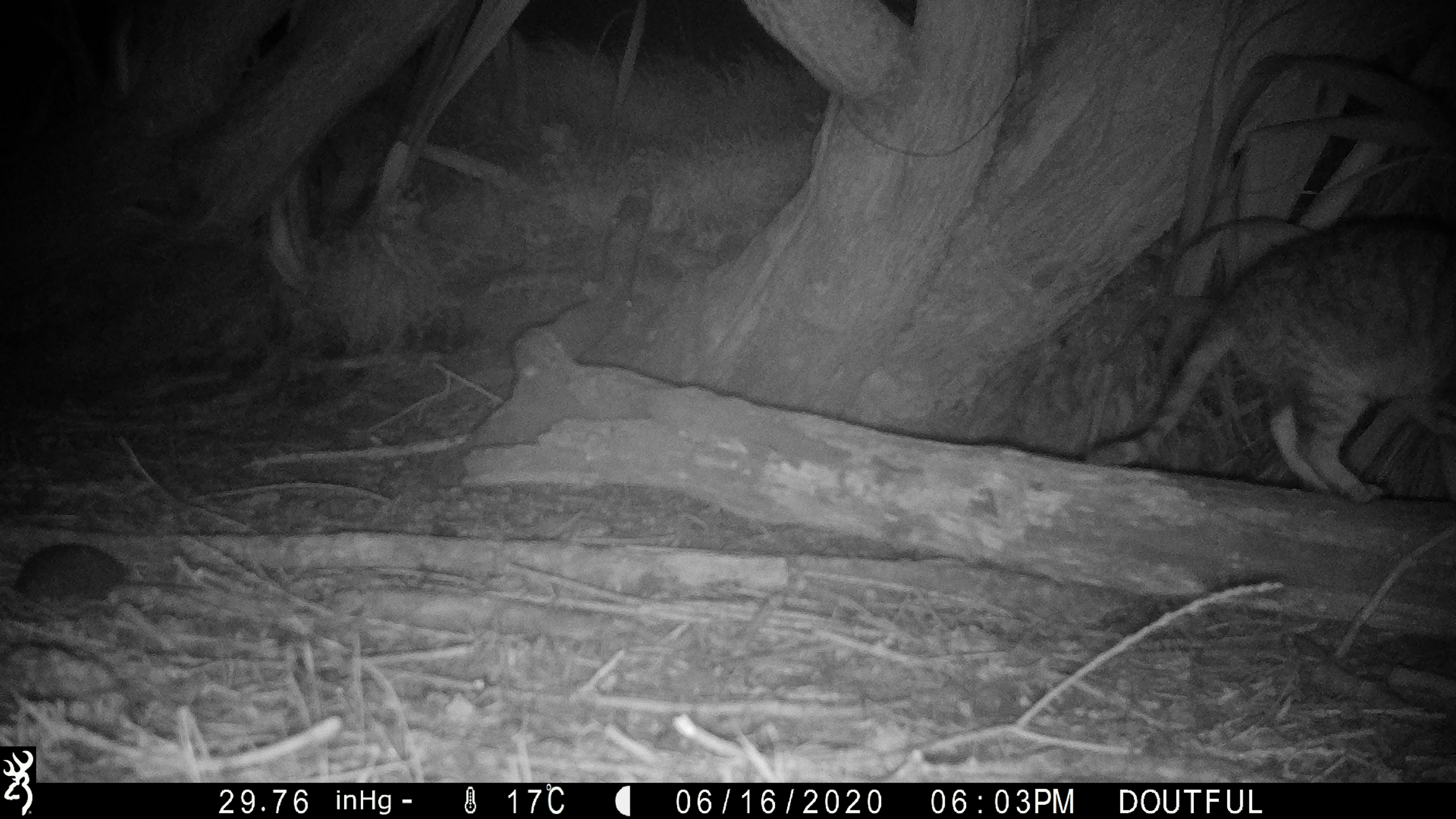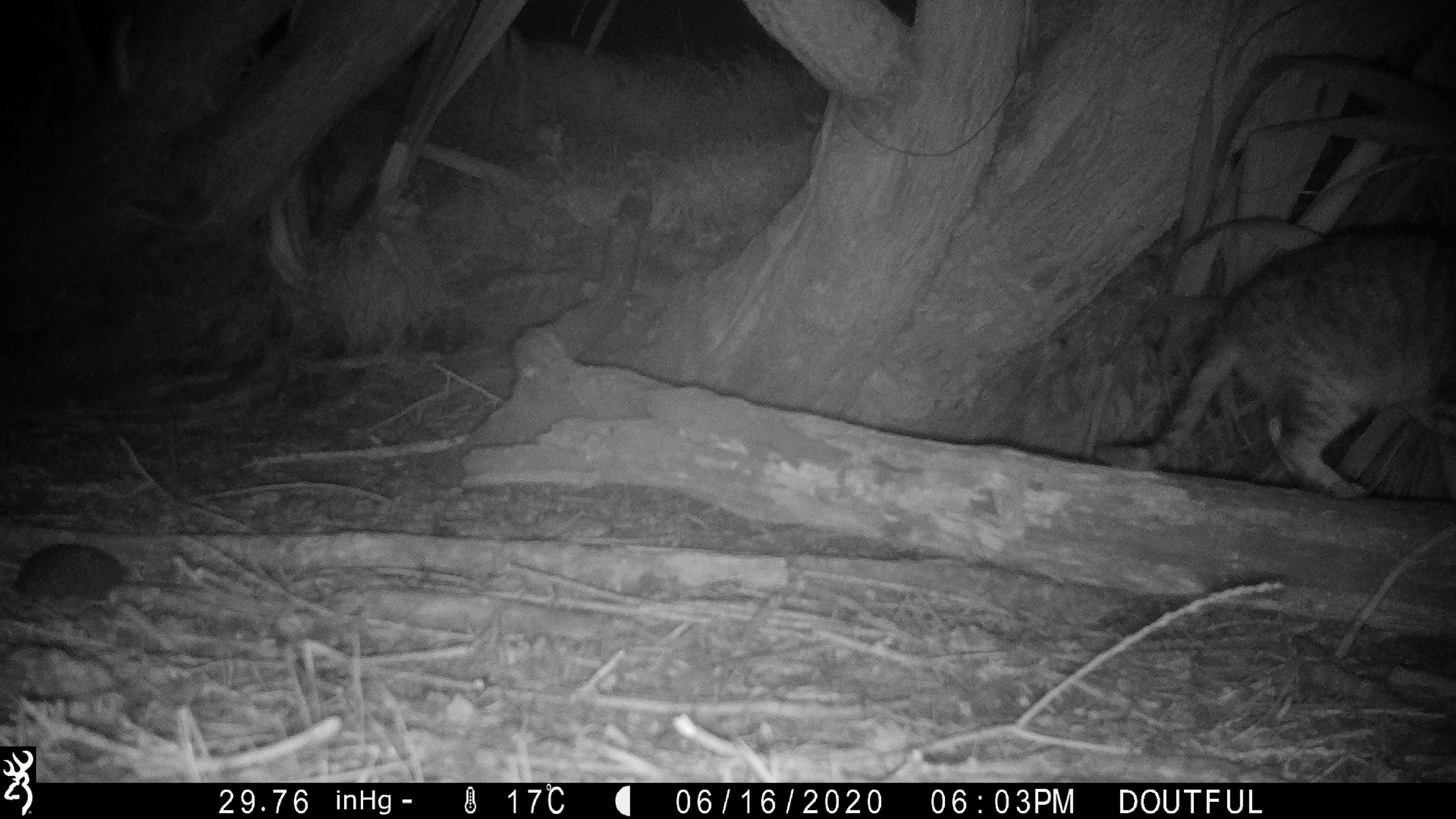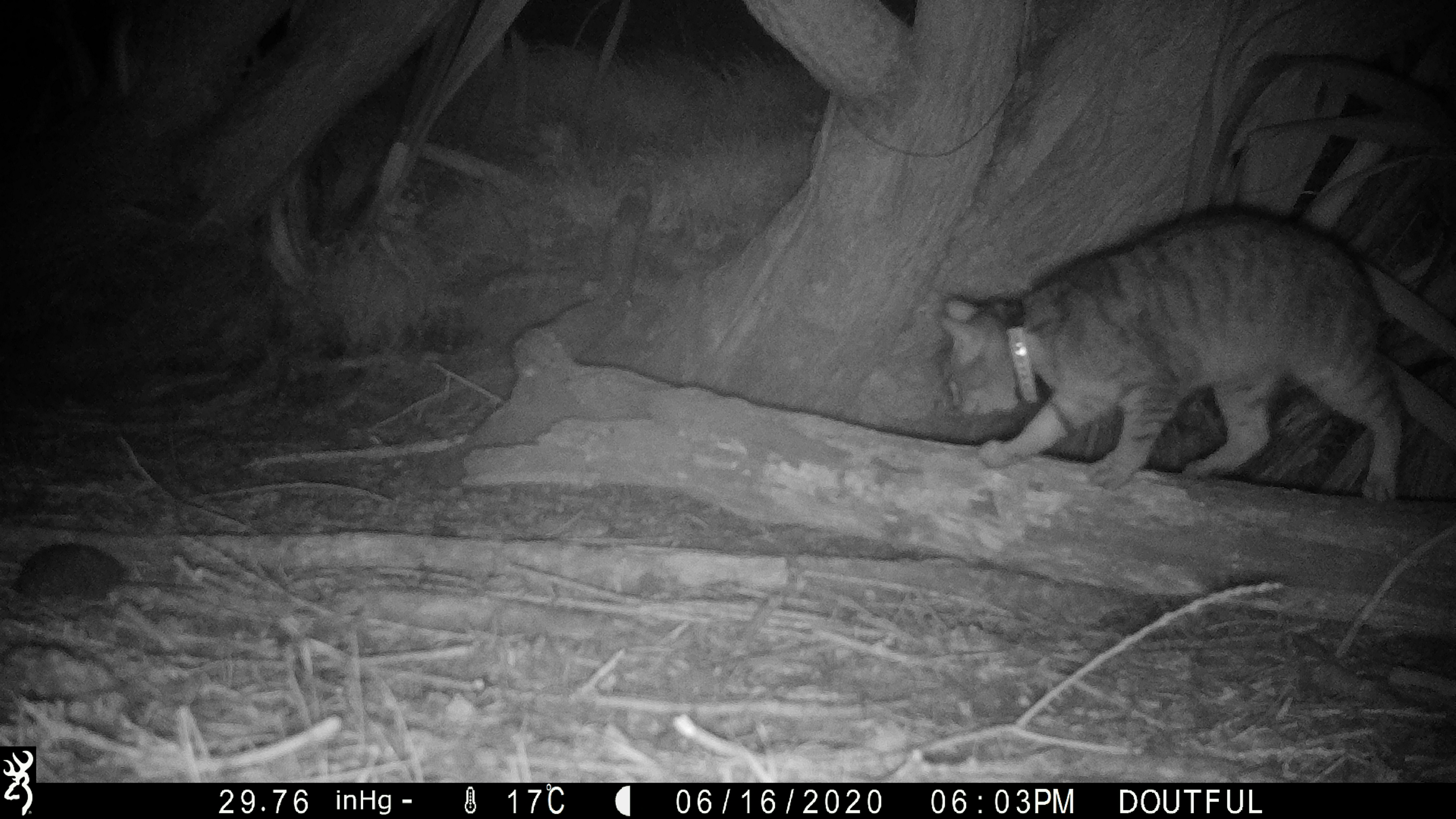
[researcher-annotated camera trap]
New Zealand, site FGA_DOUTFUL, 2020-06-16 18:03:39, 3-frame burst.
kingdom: Animalia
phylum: Chordata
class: Mammalia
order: Carnivora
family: Felidae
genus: Felis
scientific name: Felis catus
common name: domestic cat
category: cat